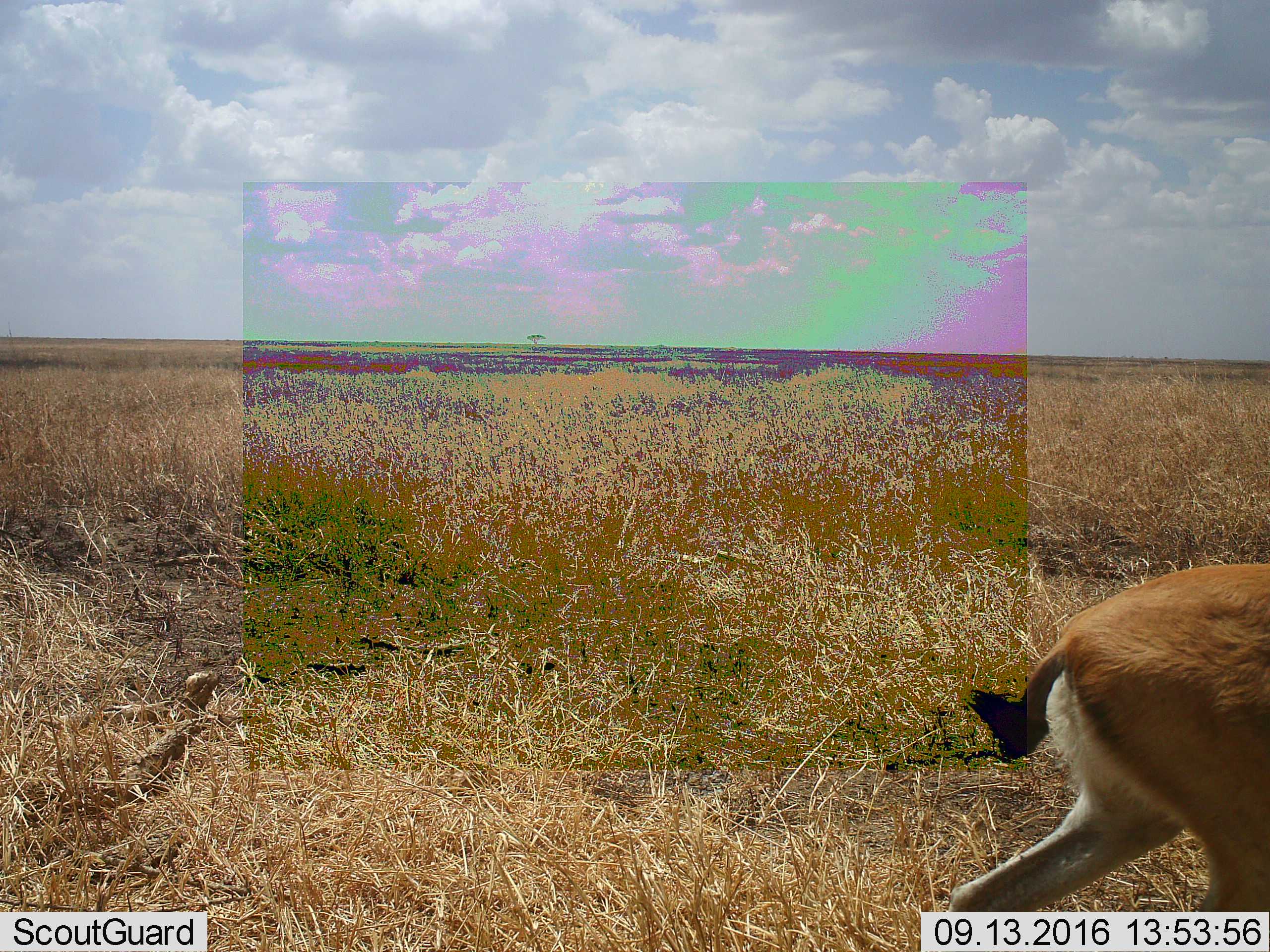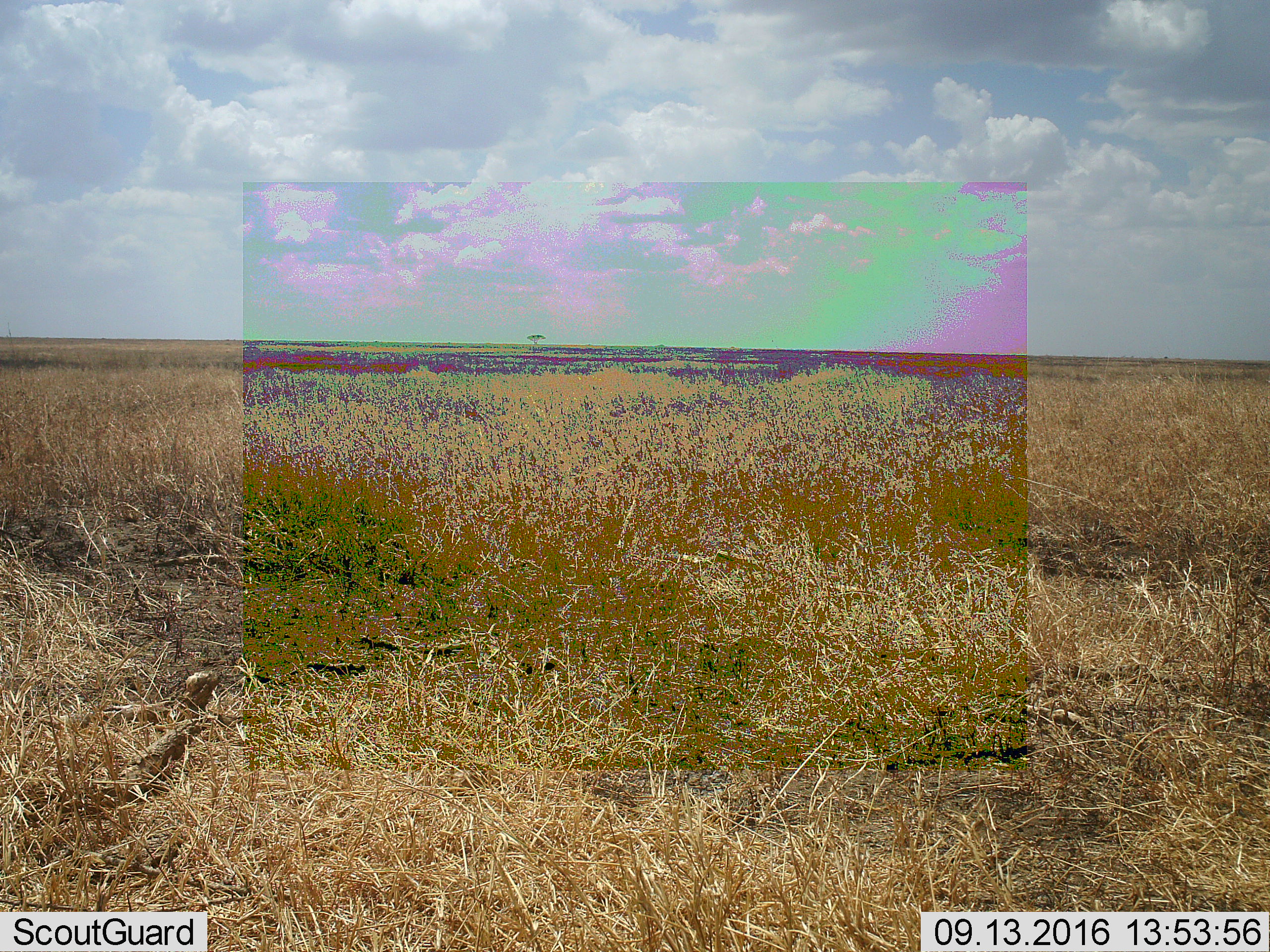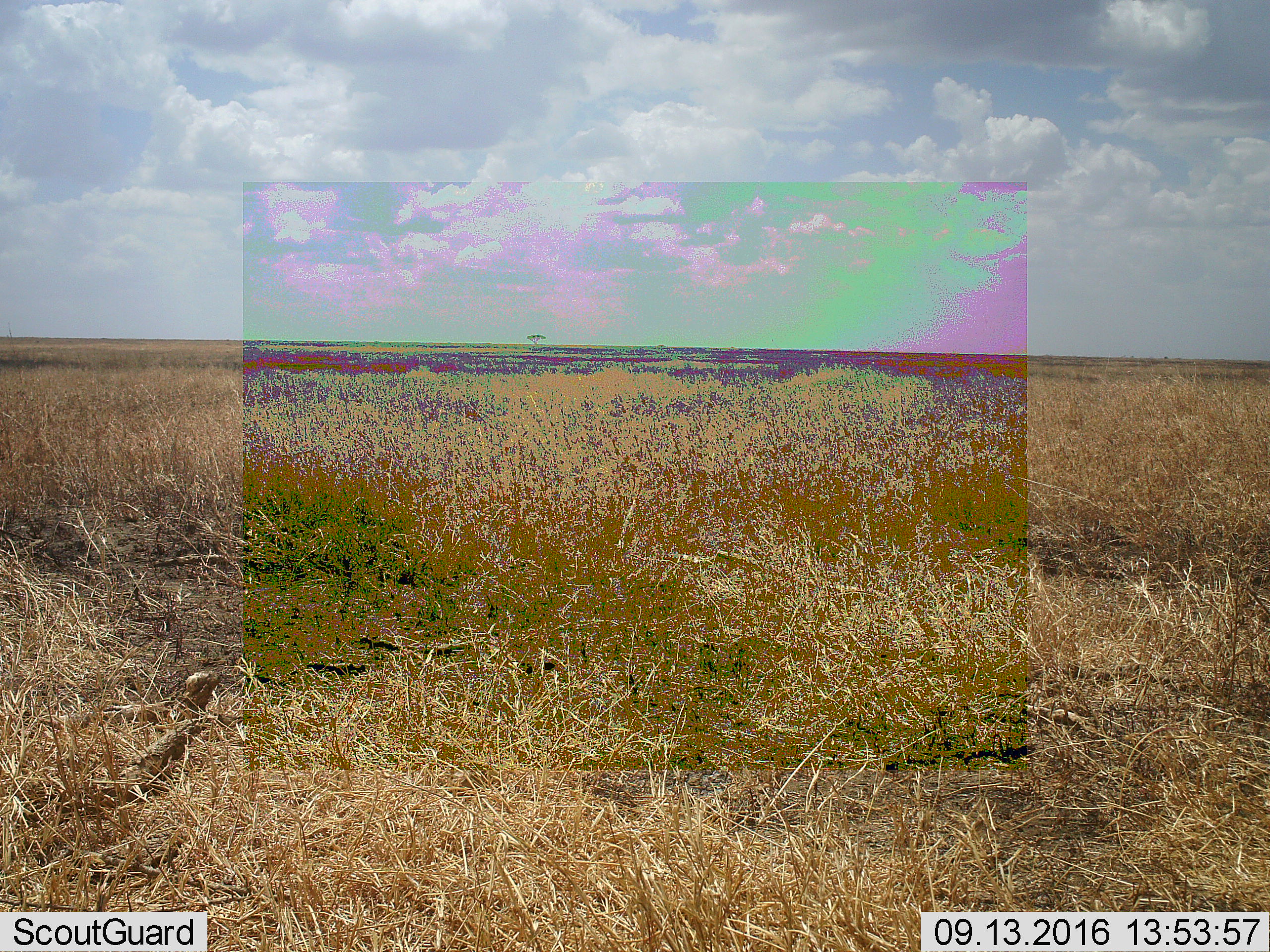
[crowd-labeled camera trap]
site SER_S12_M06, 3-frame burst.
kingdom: Animalia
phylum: Chordata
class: Mammalia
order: Artiodactyla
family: Bovidae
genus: Eudorcas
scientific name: Eudorcas thomsonii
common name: thomson's gazelle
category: gazellethomsons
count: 1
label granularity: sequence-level